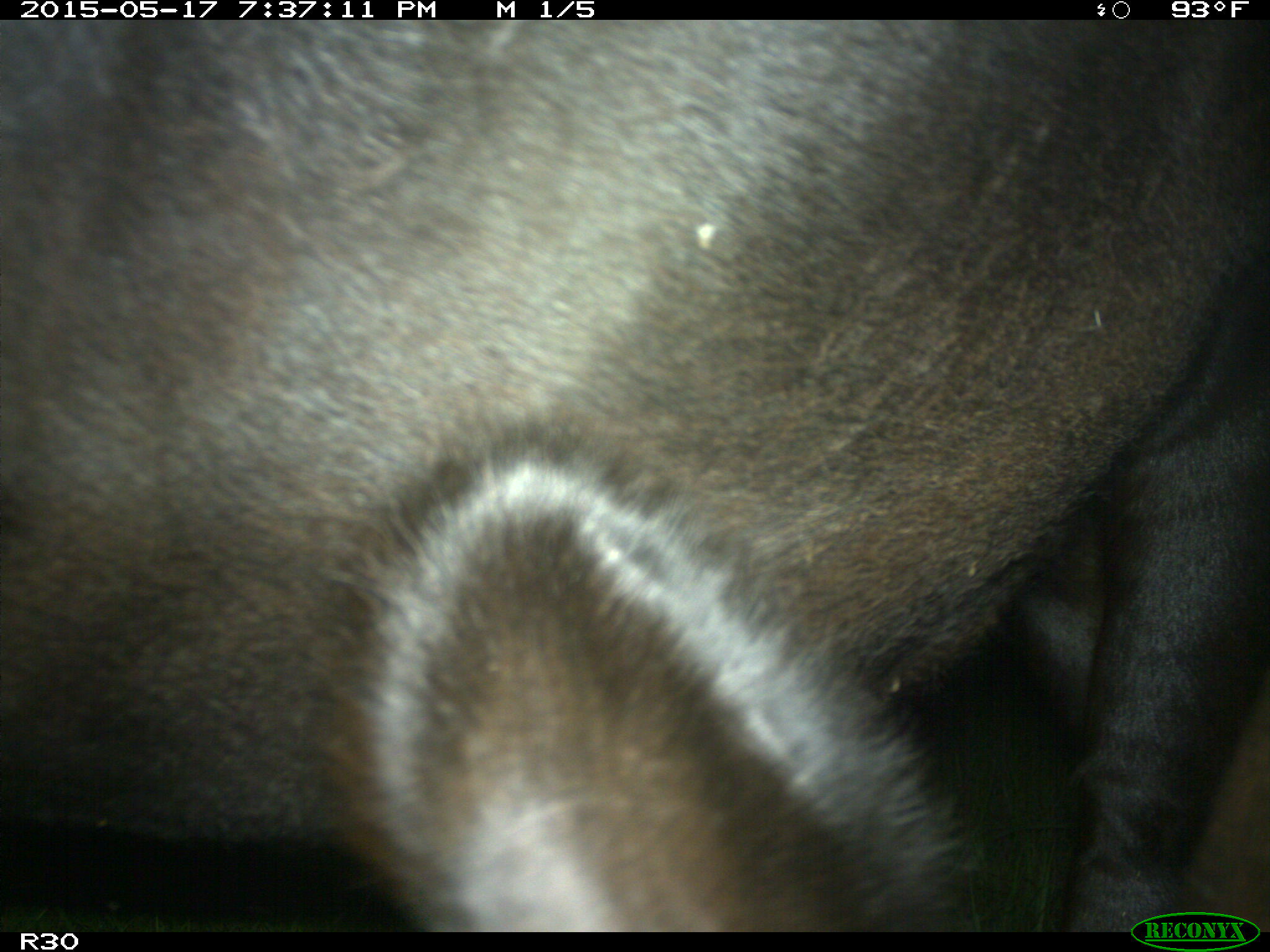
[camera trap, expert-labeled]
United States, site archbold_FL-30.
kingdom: Animalia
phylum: Chordata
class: Mammalia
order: Artiodactyla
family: Bovidae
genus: Bos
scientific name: Bos taurus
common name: domestic cow